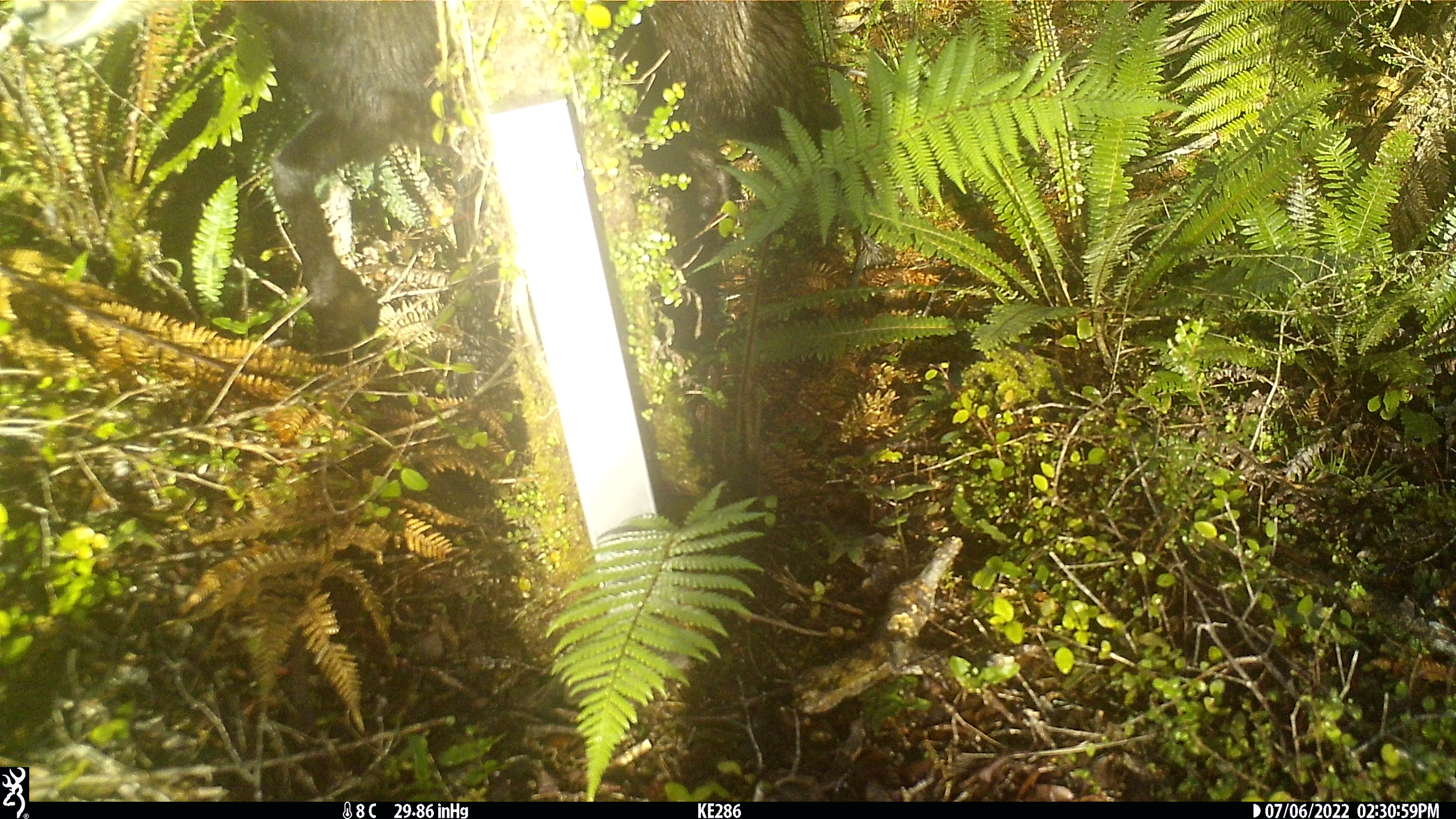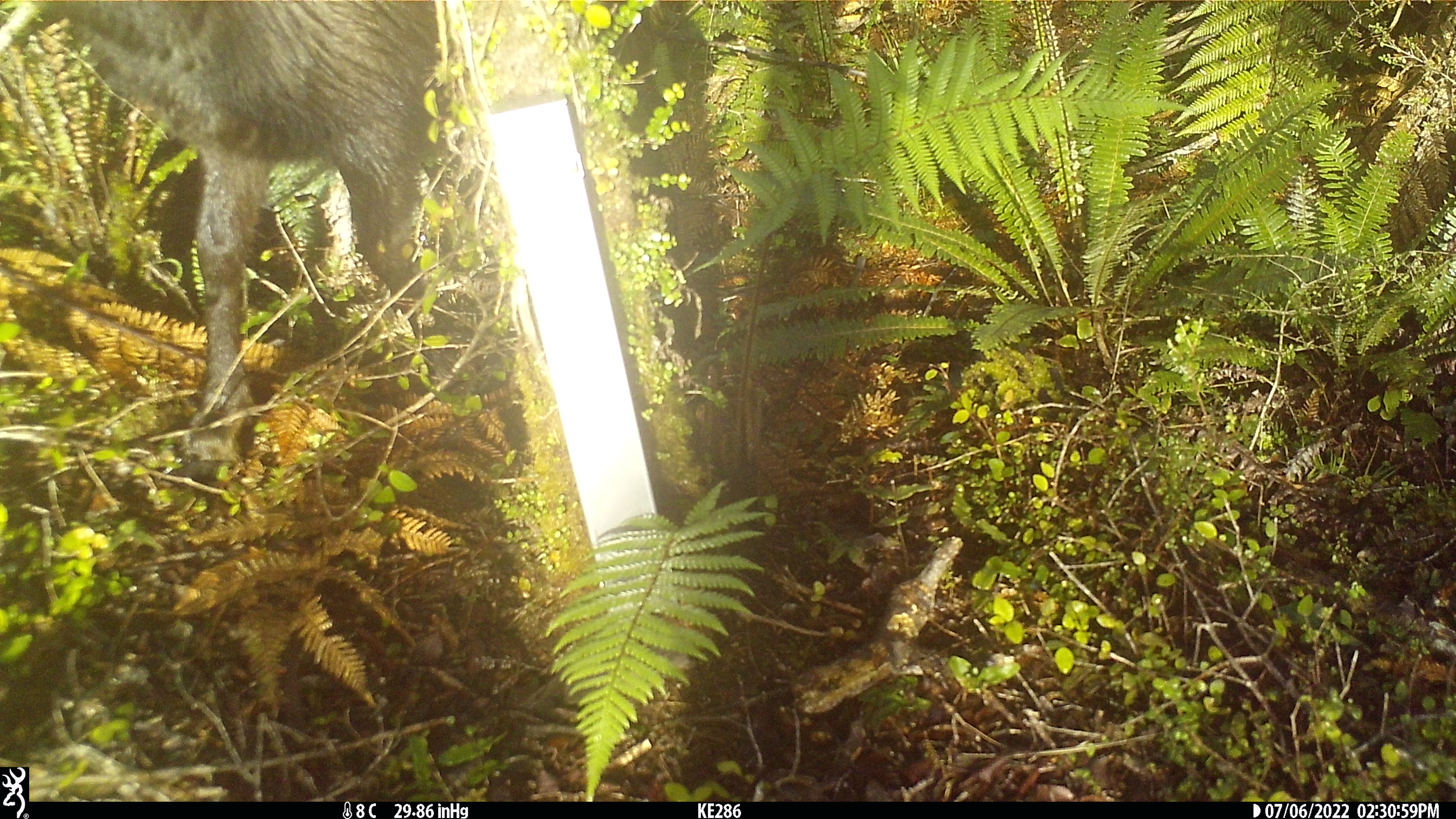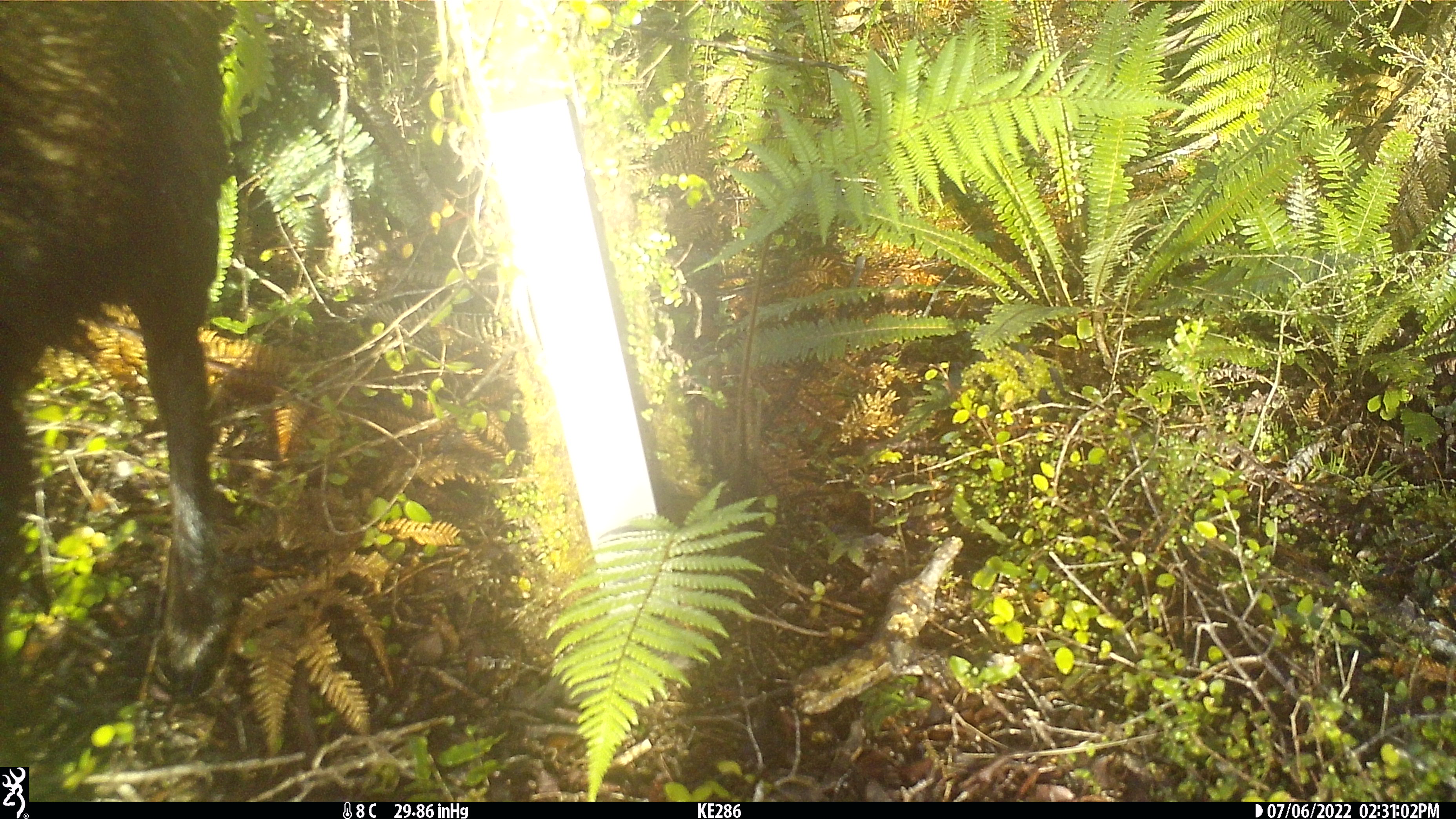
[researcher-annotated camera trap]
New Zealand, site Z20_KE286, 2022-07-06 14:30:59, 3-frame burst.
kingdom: Animalia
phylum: Chordata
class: Mammalia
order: Artiodactyla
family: Bovidae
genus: Rupicapra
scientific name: Rupicapra rupicapra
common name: alpine chamois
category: chamois